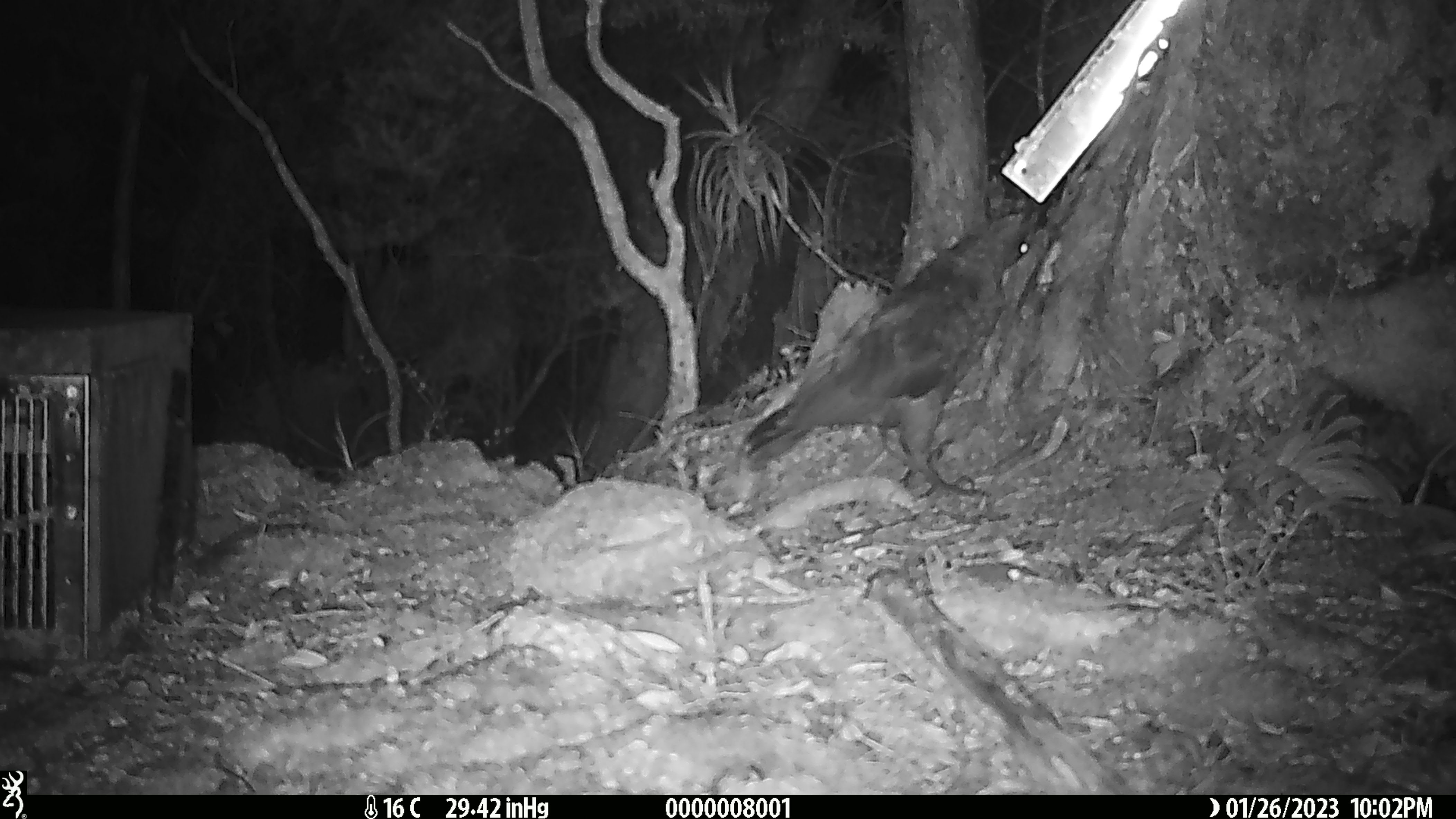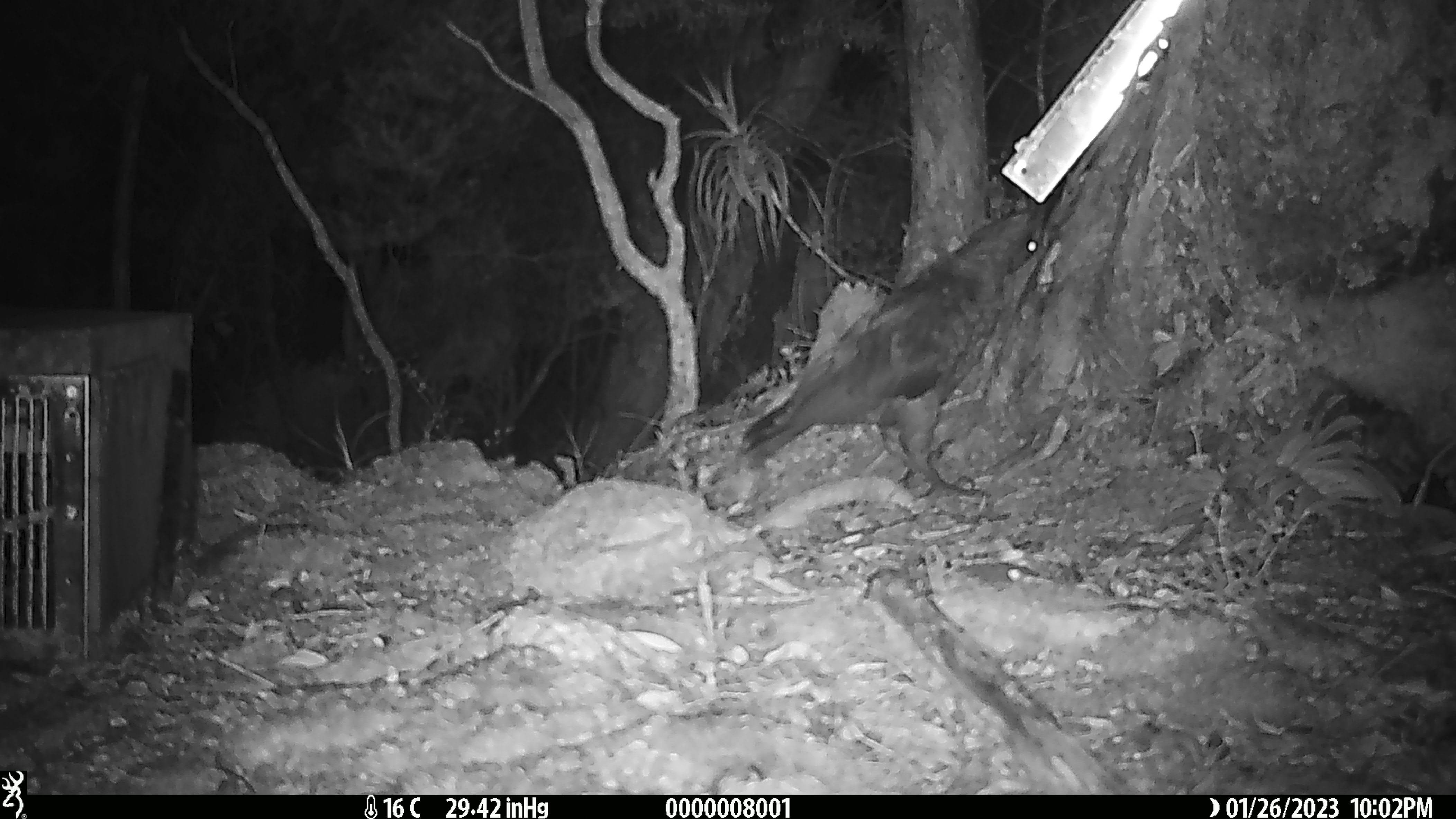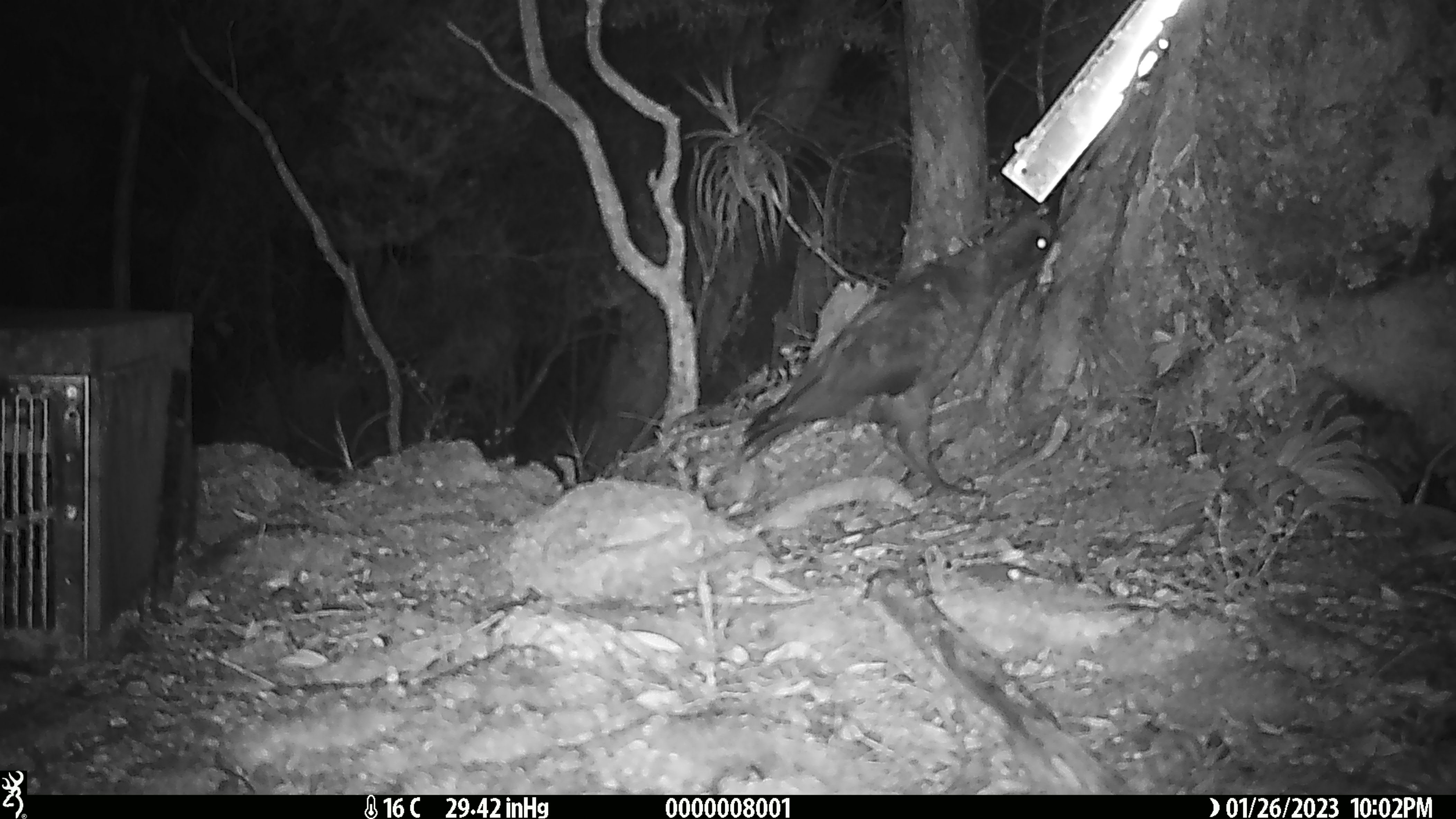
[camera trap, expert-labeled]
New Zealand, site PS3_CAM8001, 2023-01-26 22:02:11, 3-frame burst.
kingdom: Animalia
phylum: Chordata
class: Aves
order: Psittaciformes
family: Strigopidae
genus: Nestor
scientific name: Nestor notabilis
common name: kea